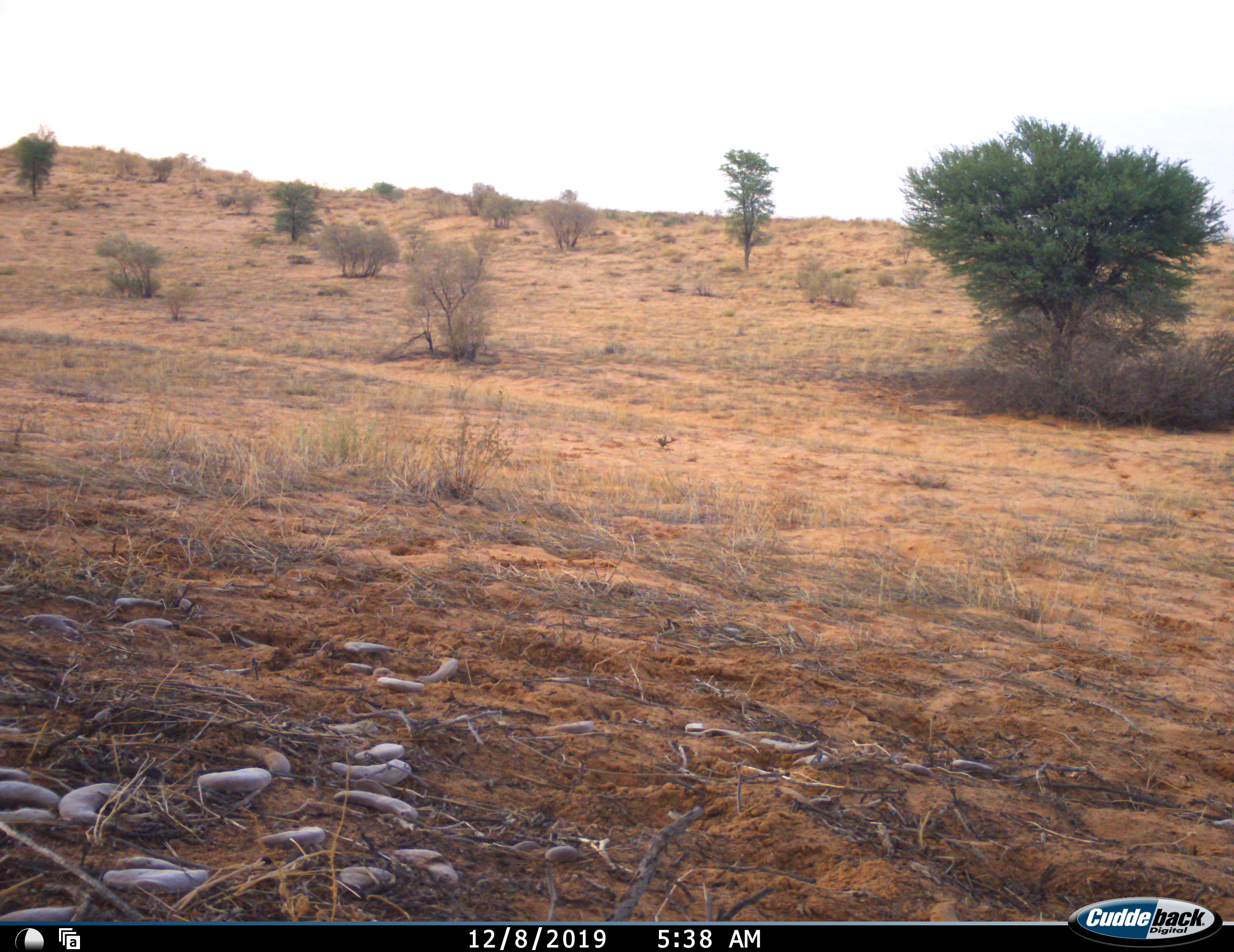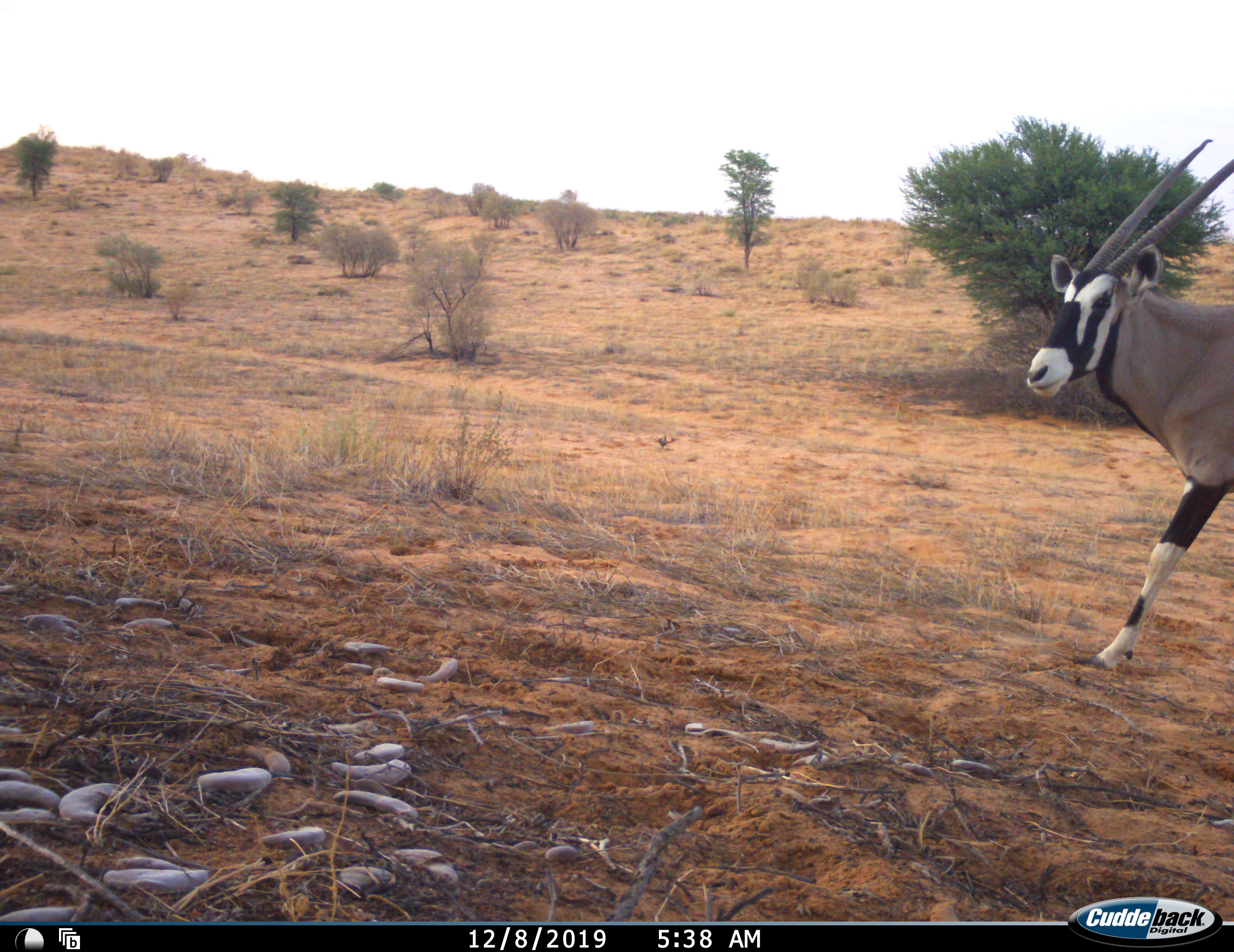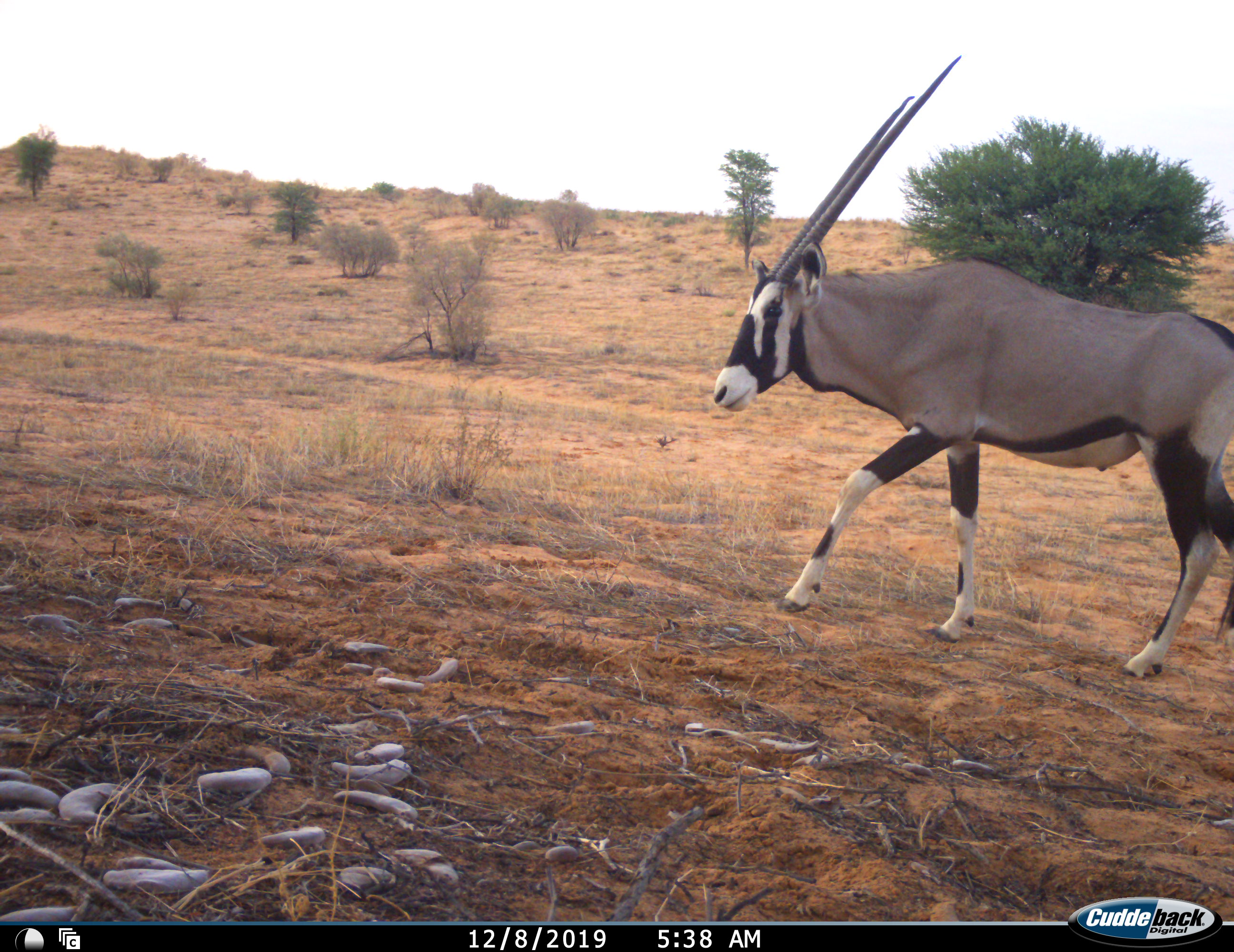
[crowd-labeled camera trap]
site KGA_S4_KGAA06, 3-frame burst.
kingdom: Animalia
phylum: Chordata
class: Mammalia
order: Artiodactyla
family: Bovidae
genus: Oryx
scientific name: Oryx gazella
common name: gemsbok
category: oryx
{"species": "oryx (gemsbok) (Oryx gazella)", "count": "1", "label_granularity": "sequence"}